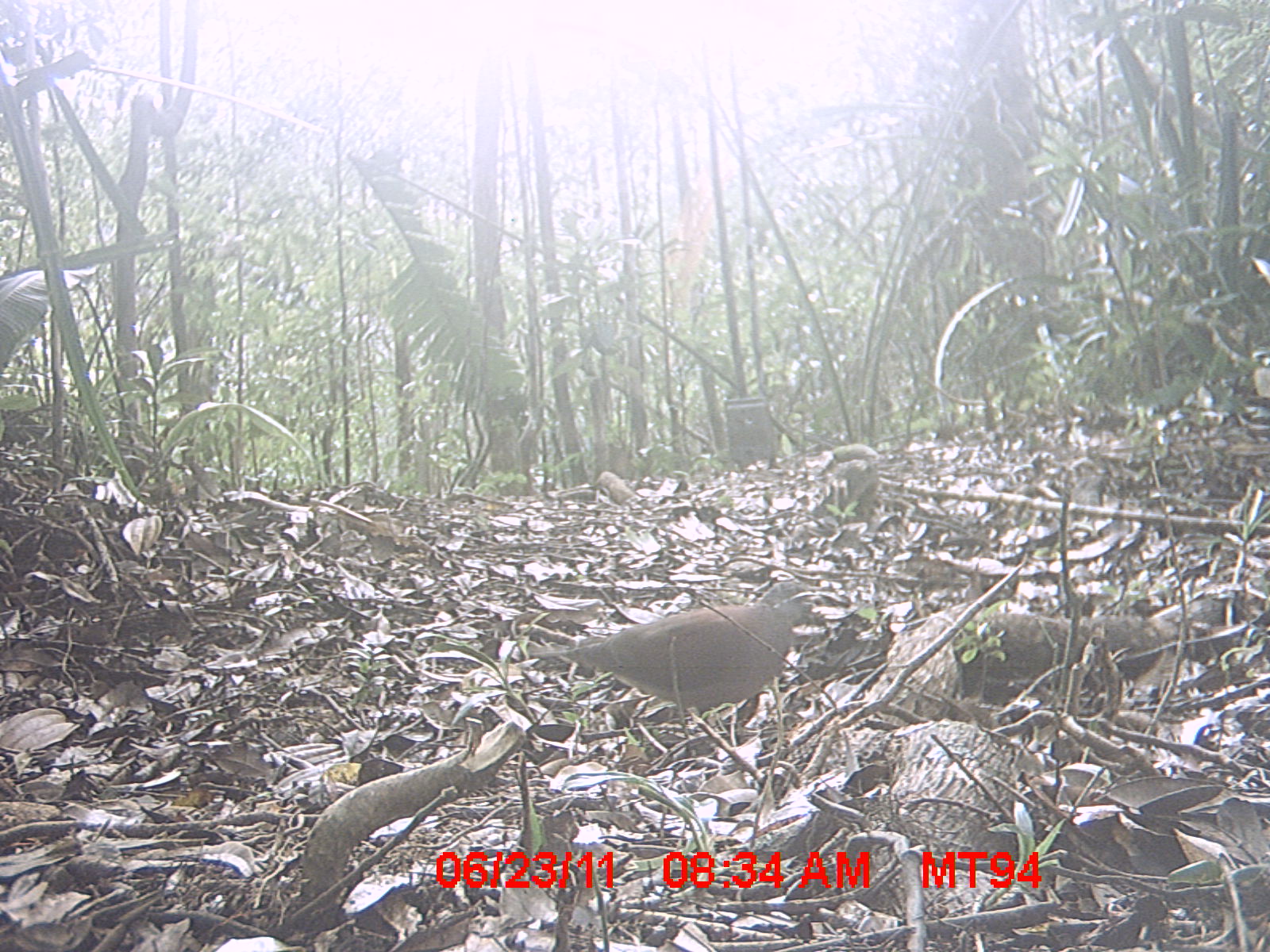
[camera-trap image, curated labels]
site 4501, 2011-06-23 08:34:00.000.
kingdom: Animalia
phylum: Chordata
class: Aves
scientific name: Aves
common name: bird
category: unknown bird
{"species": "unknown bird (bird) (Aves)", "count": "1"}